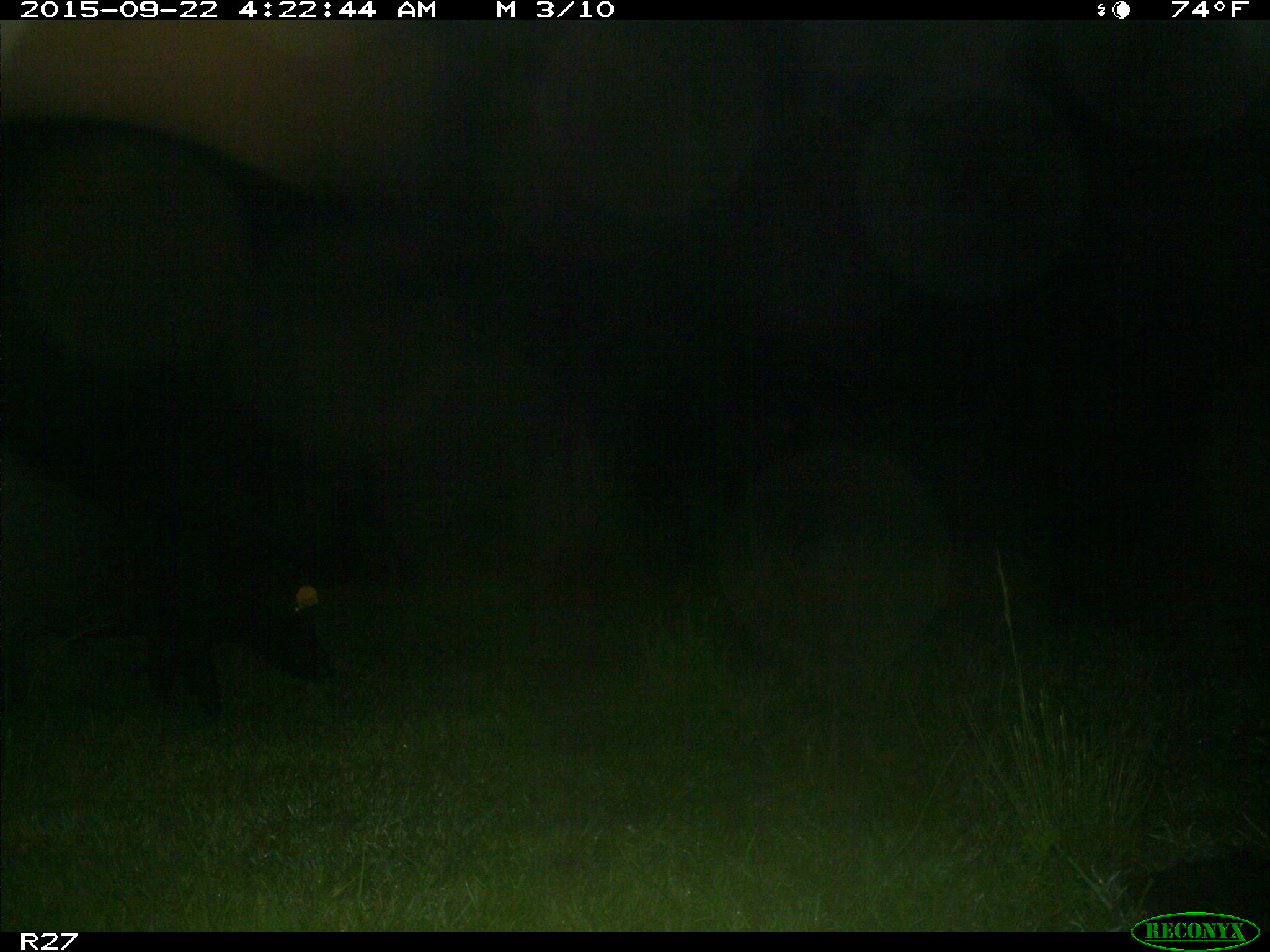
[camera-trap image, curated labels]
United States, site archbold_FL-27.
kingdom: Animalia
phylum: Chordata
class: Mammalia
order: Artiodactyla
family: Suidae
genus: Sus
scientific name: Sus scrofa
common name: wild boar